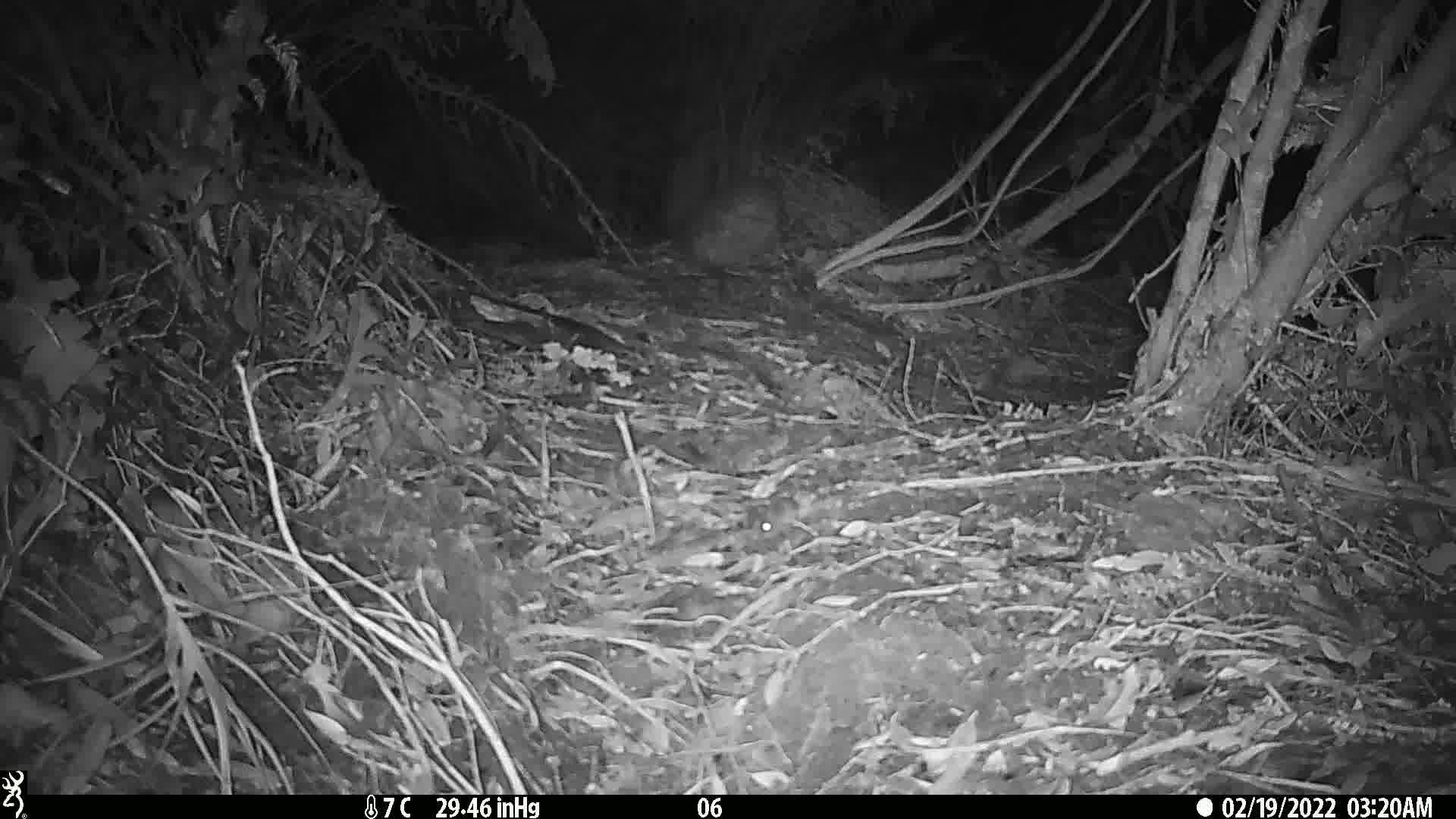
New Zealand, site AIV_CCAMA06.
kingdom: Animalia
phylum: Chordata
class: Mammalia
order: Rodentia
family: Muridae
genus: Mus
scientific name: Mus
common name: mouse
Mouse (Mus).